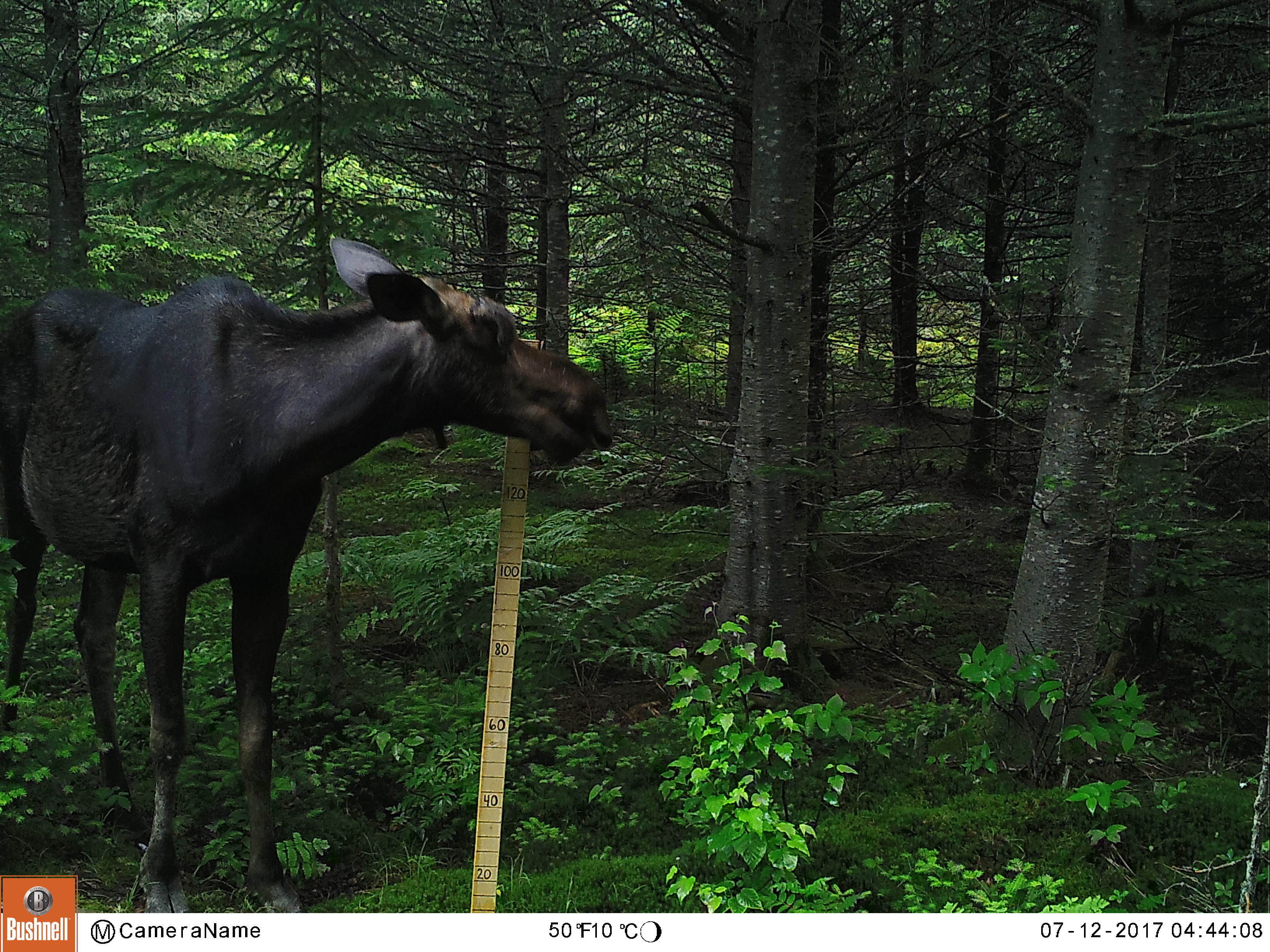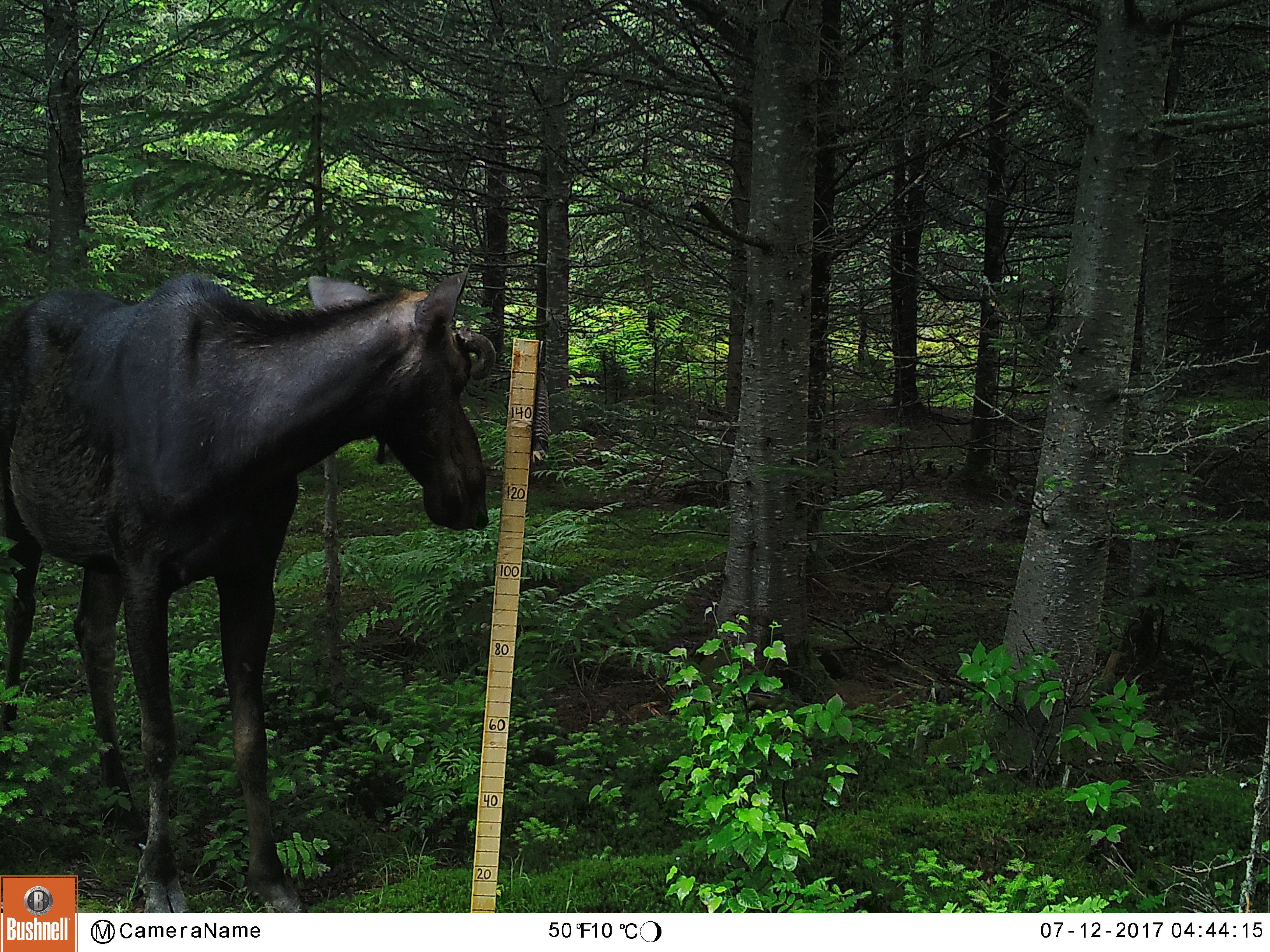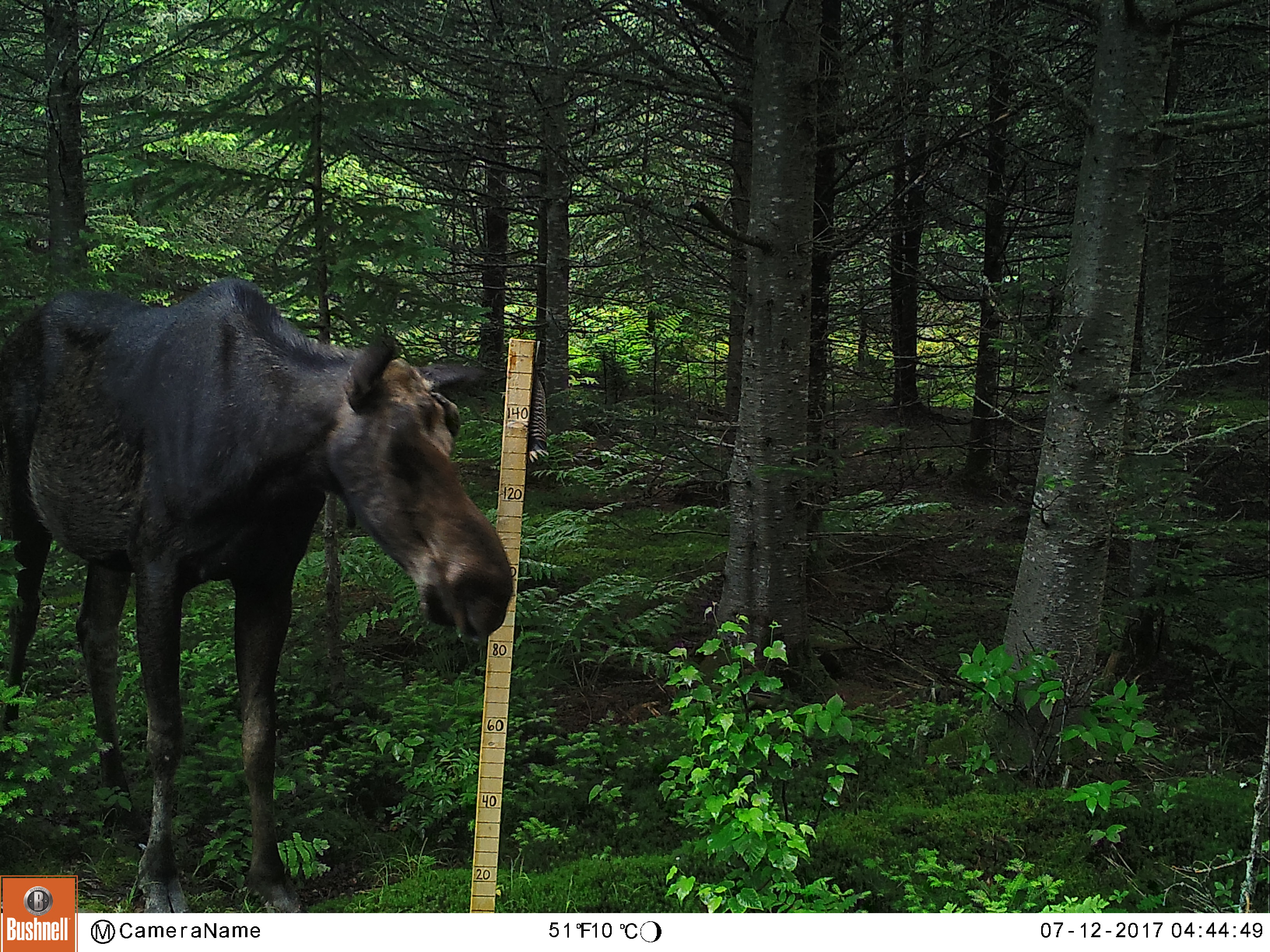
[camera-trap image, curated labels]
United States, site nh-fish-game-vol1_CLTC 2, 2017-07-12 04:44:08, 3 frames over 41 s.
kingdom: Animalia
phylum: Chordata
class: Mammalia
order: Artiodactyla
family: Cervidae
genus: Alces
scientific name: Alces alces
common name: moose